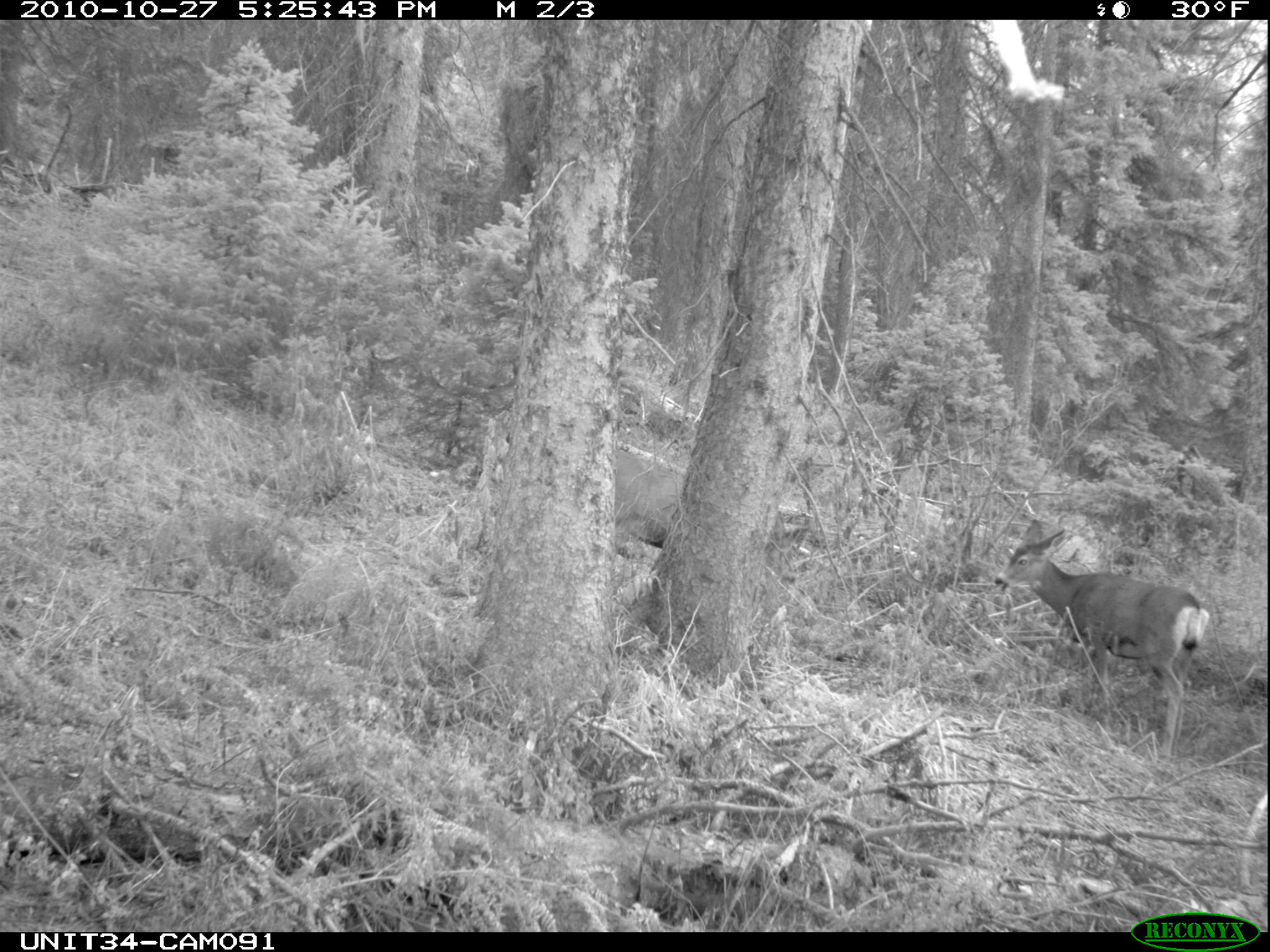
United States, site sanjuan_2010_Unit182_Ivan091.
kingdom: Animalia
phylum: Chordata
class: Mammalia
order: Artiodactyla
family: Cervidae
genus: Odocoileus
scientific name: Odocoileus hemionus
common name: mule deer